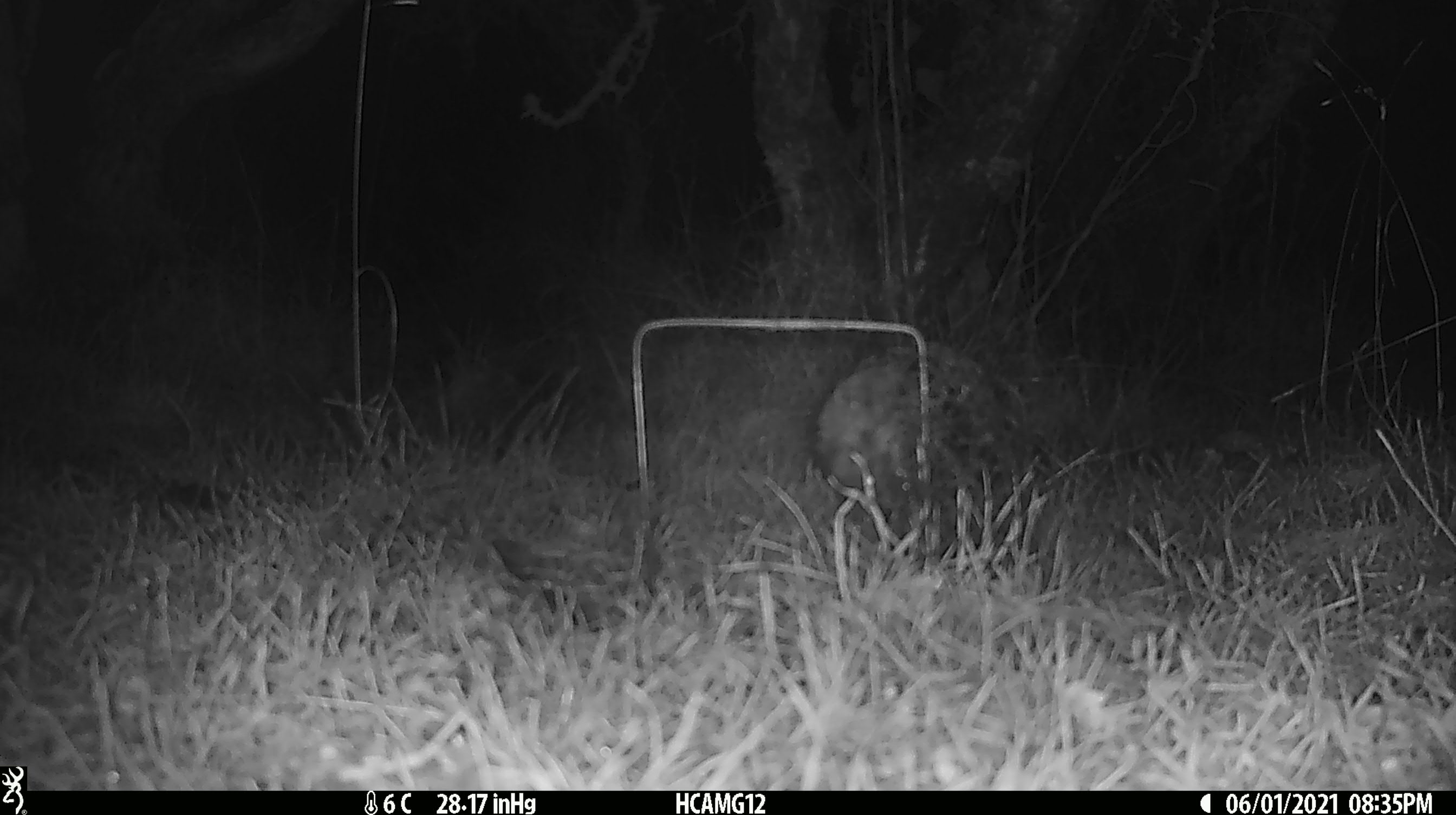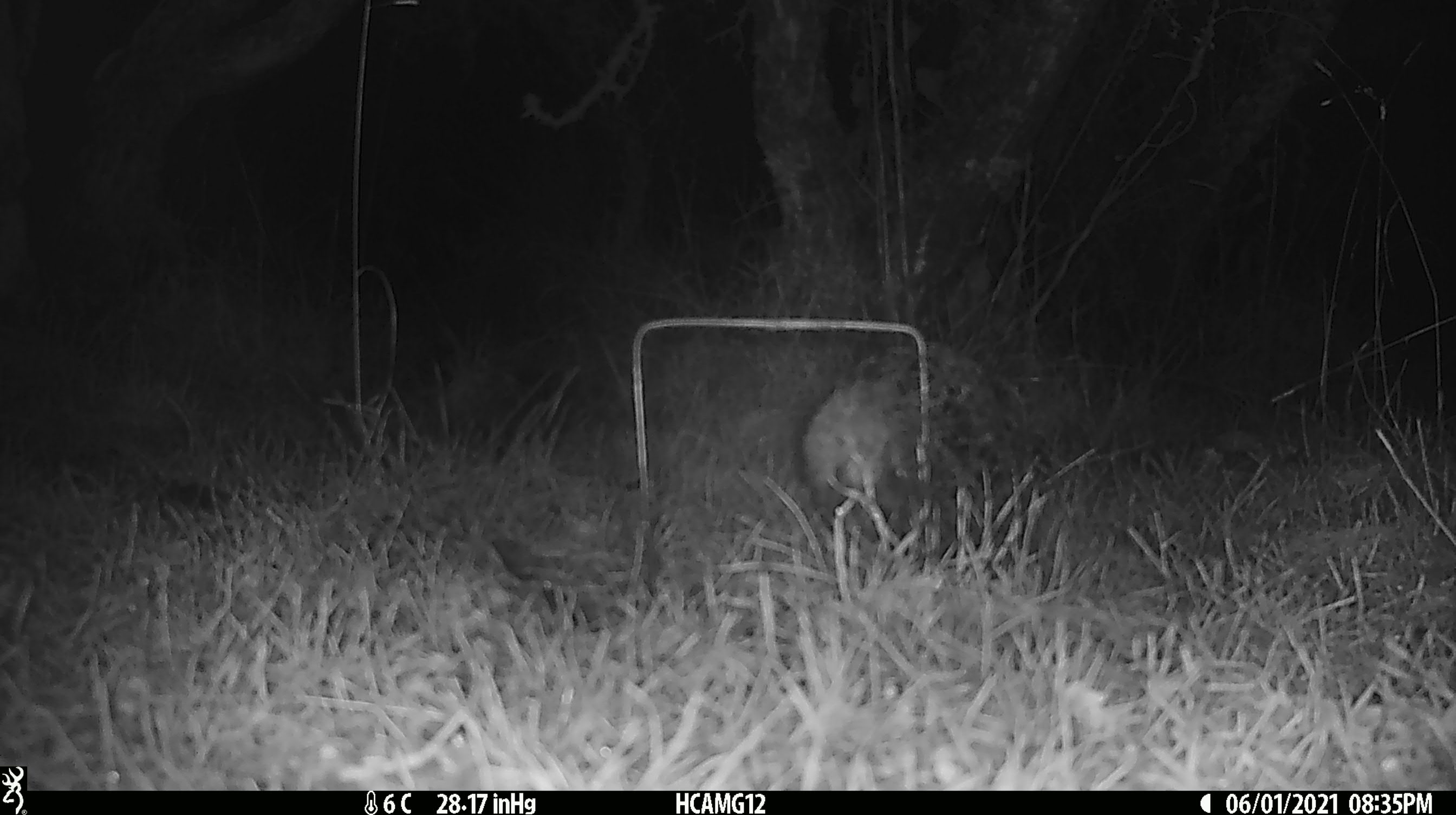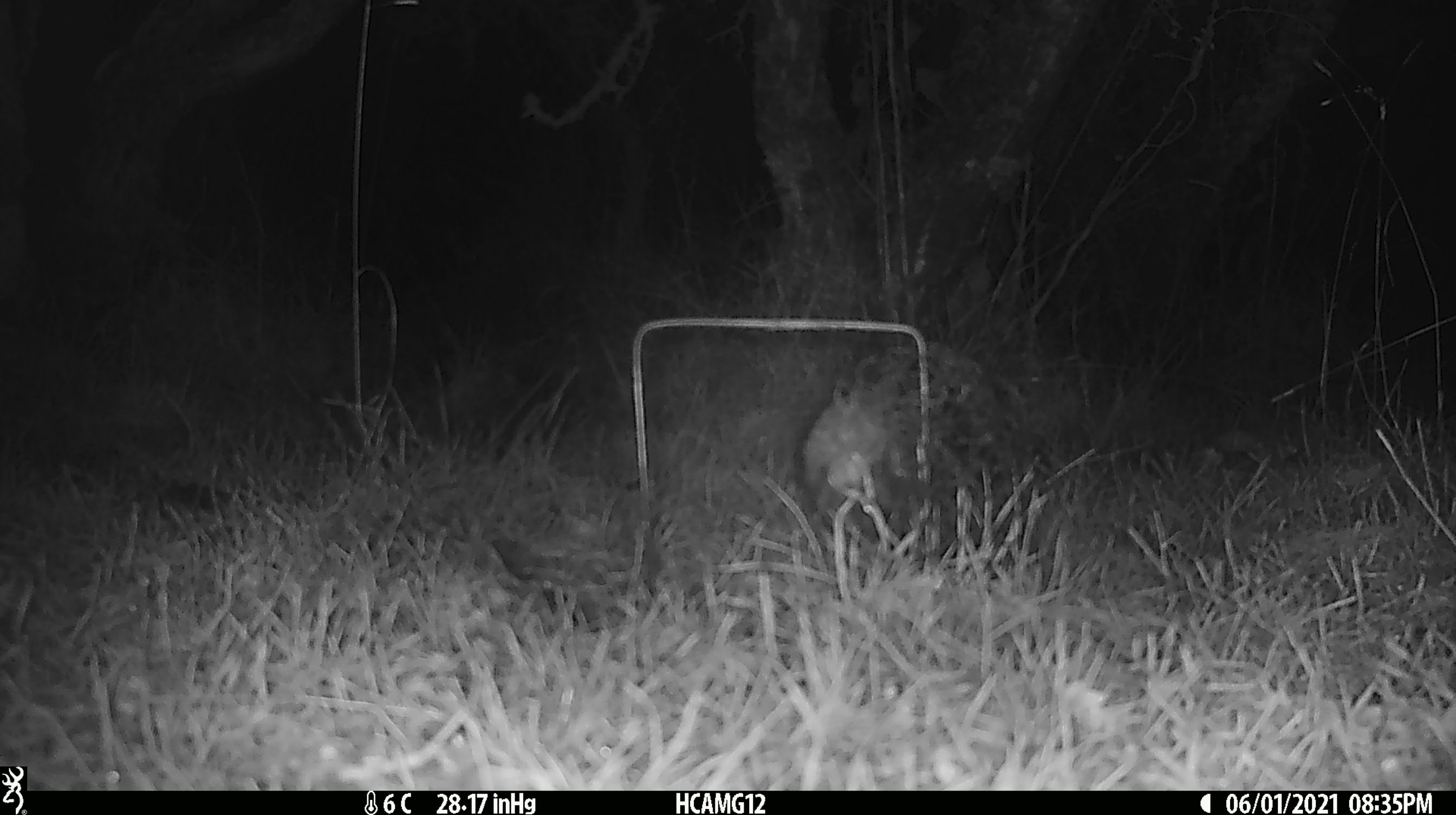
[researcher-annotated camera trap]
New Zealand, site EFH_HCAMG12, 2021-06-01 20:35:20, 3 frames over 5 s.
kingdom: Animalia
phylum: Chordata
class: Mammalia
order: Eulipotyphla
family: Erinaceidae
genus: Erinaceus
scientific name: Erinaceus europaeus europaeus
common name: european hedgehog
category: hedgehog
Hedgehog (european hedgehog) (Erinaceus europaeus europaeus).